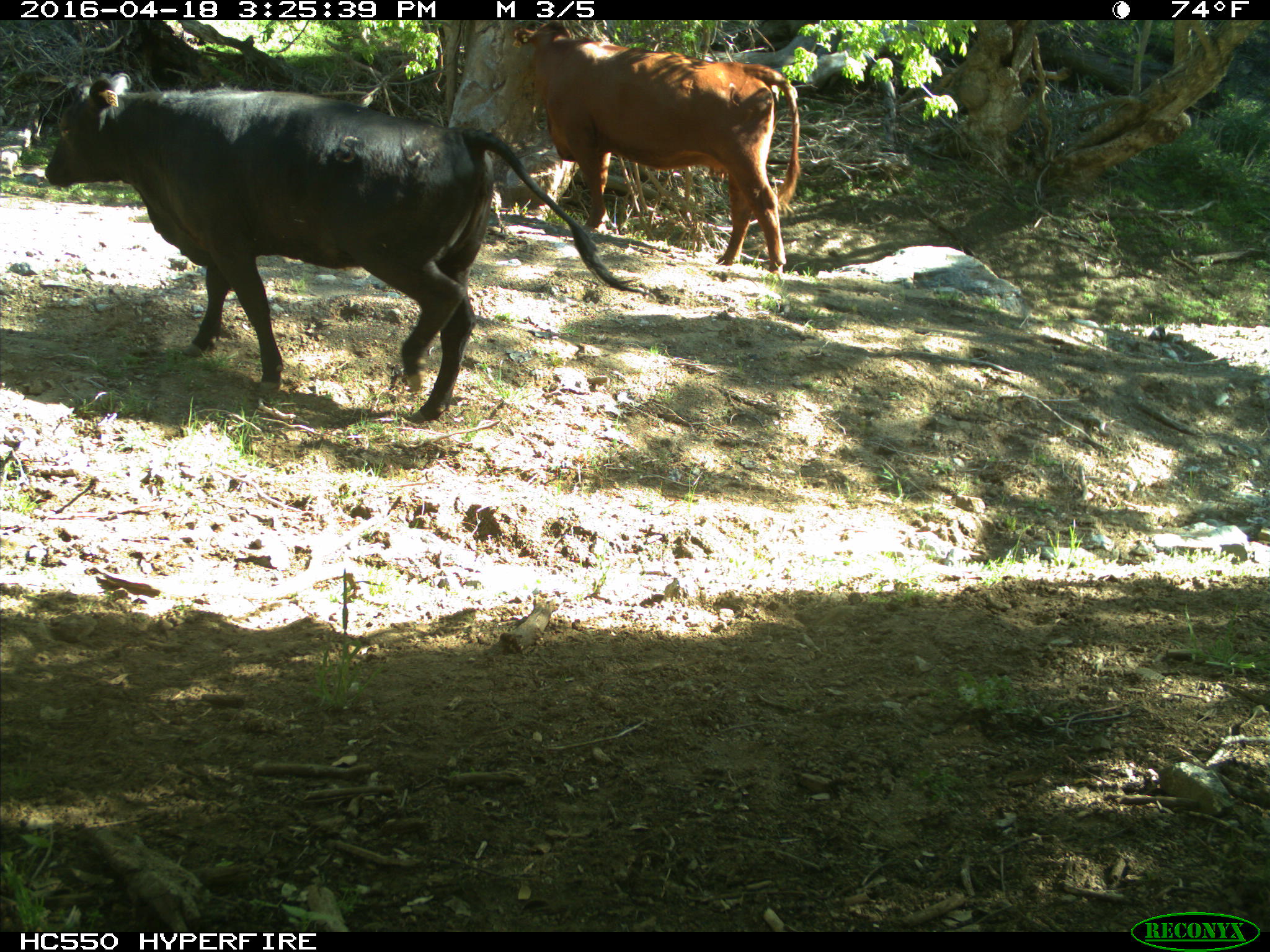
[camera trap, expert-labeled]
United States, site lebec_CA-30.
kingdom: Animalia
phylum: Chordata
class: Mammalia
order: Artiodactyla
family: Bovidae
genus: Bos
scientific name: Bos taurus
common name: domestic cow